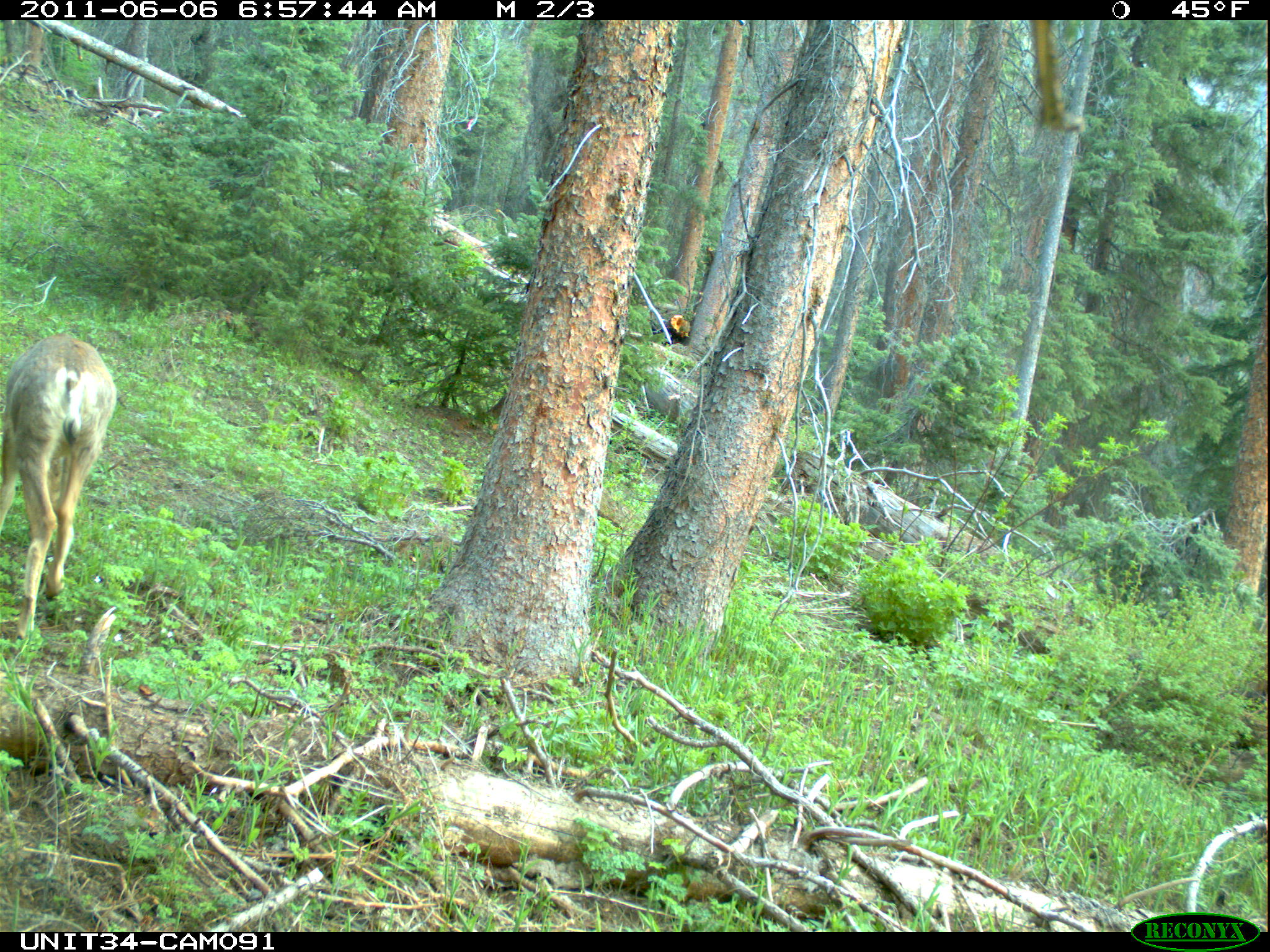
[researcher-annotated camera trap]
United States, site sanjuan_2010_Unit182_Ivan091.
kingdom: Animalia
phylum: Chordata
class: Mammalia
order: Artiodactyla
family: Cervidae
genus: Odocoileus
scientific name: Odocoileus hemionus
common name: mule deer